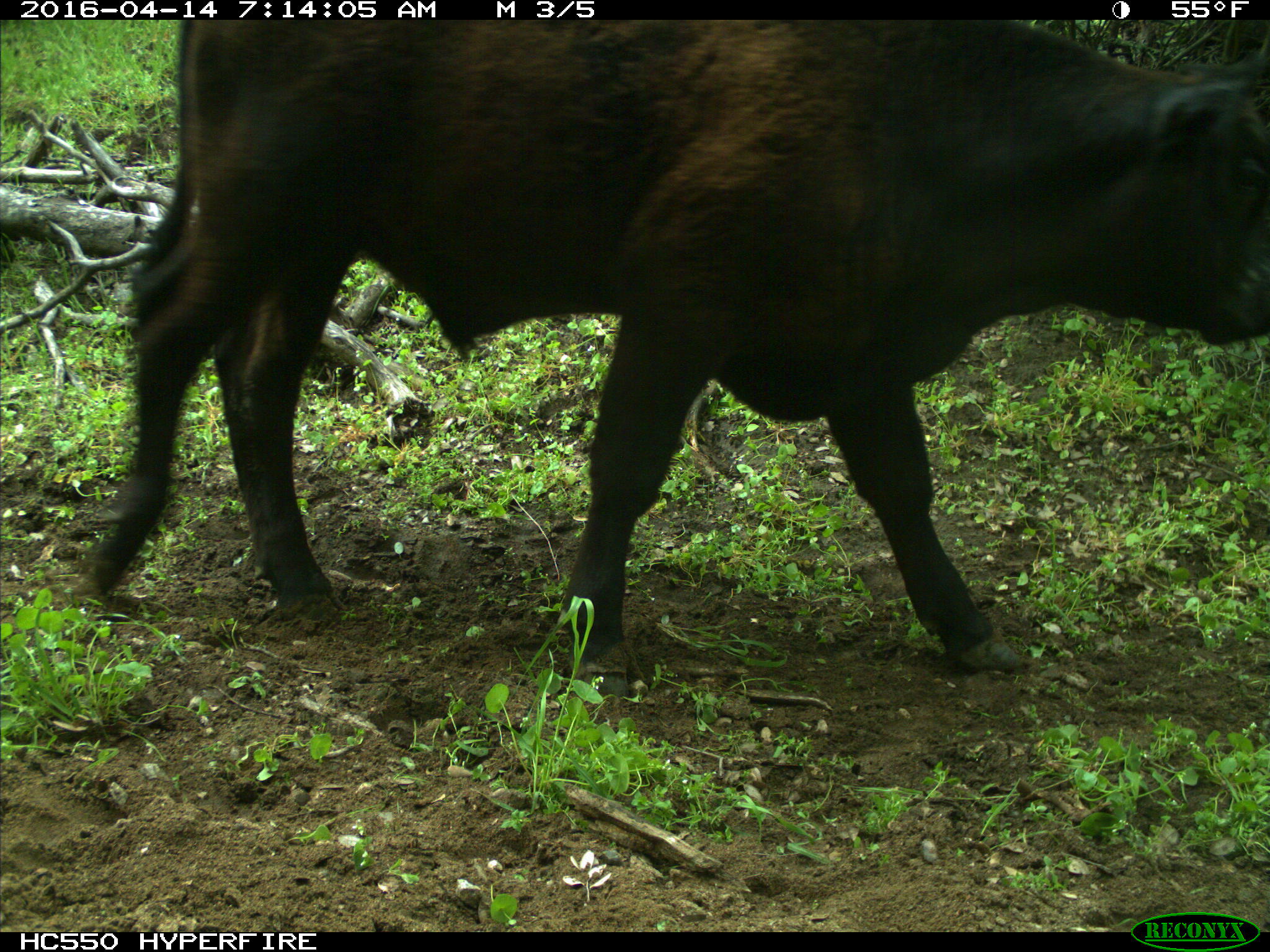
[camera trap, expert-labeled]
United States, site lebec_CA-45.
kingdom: Animalia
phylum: Chordata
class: Mammalia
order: Artiodactyla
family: Bovidae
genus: Bos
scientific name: Bos taurus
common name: domestic cow